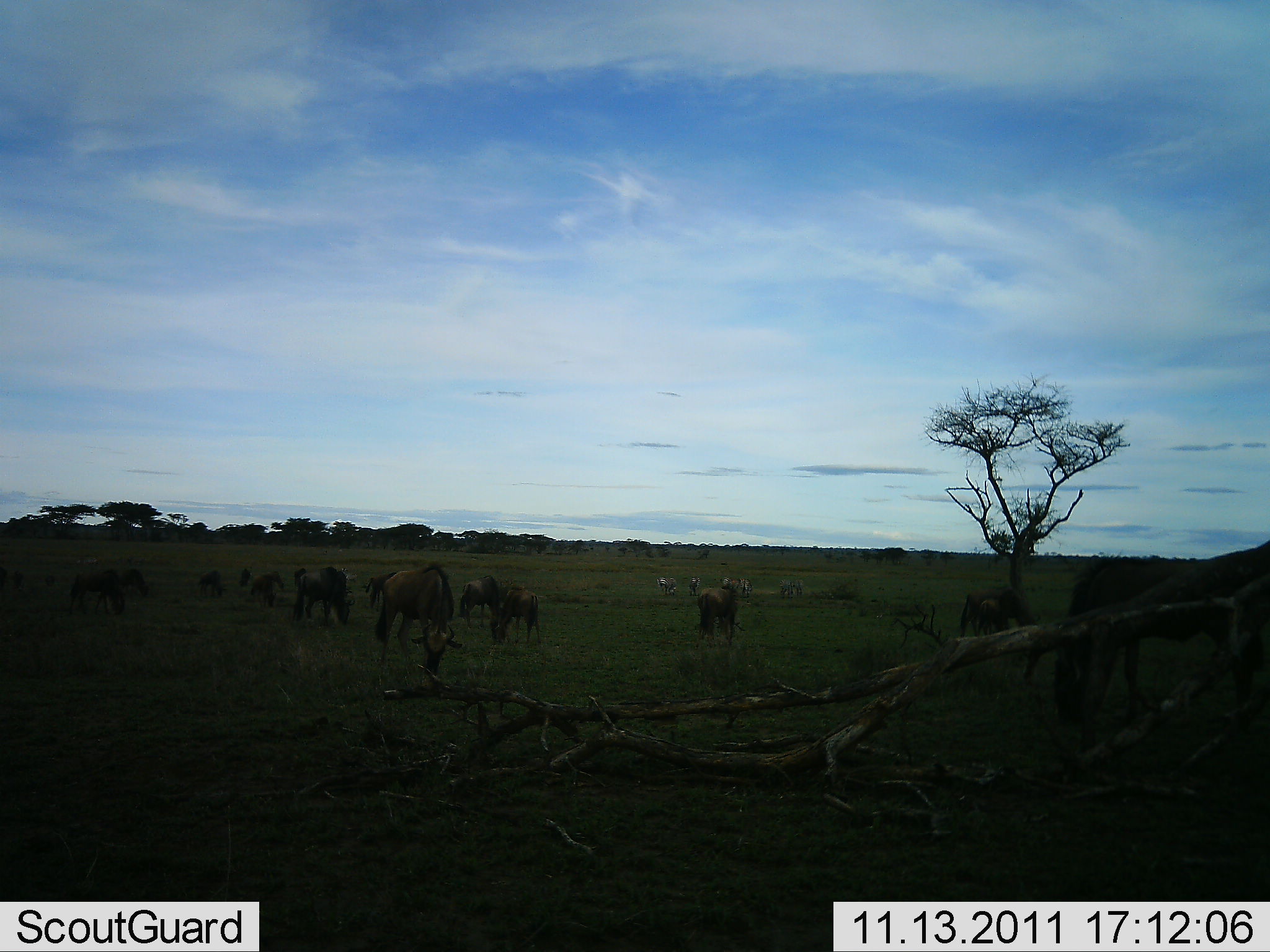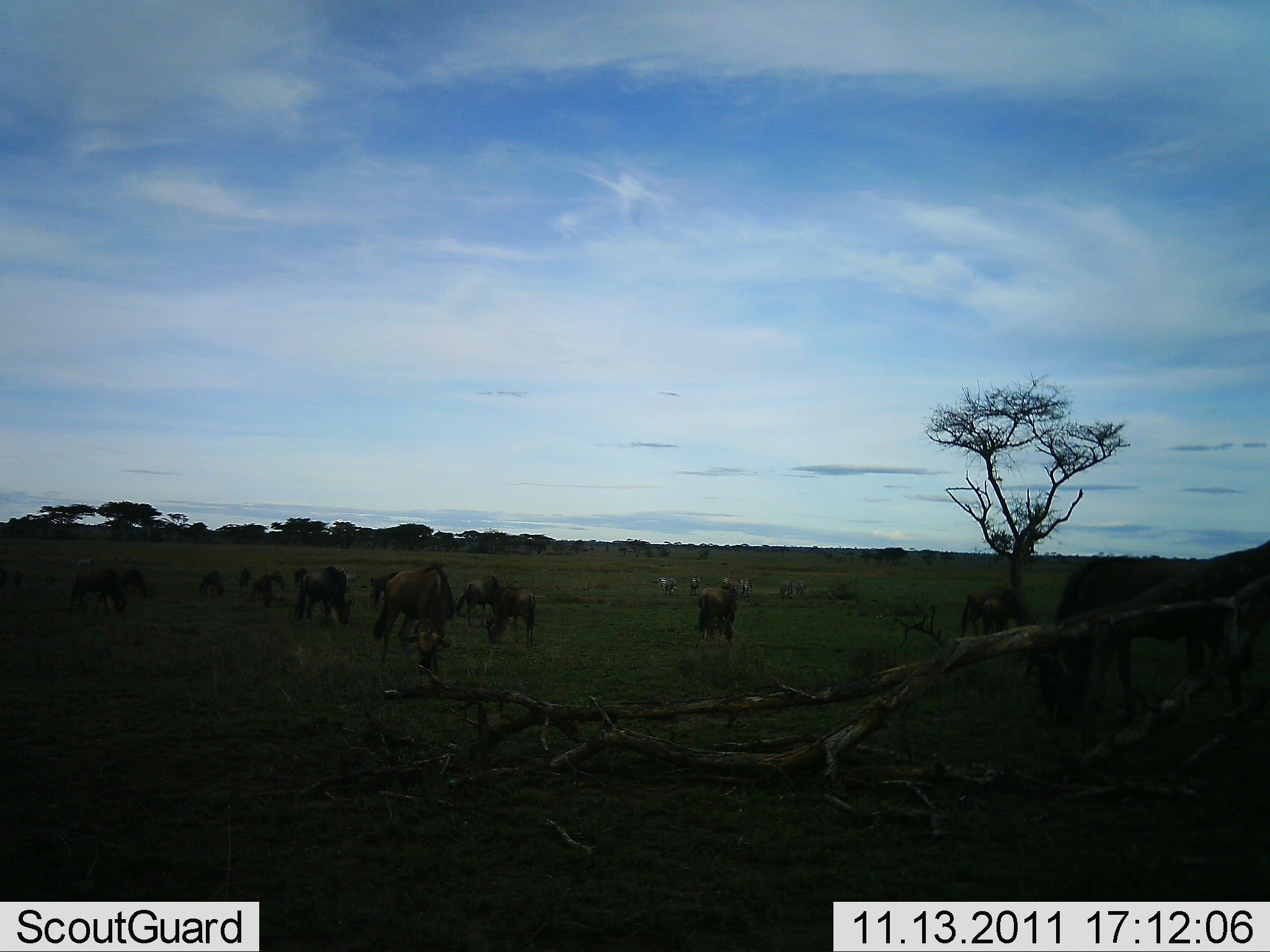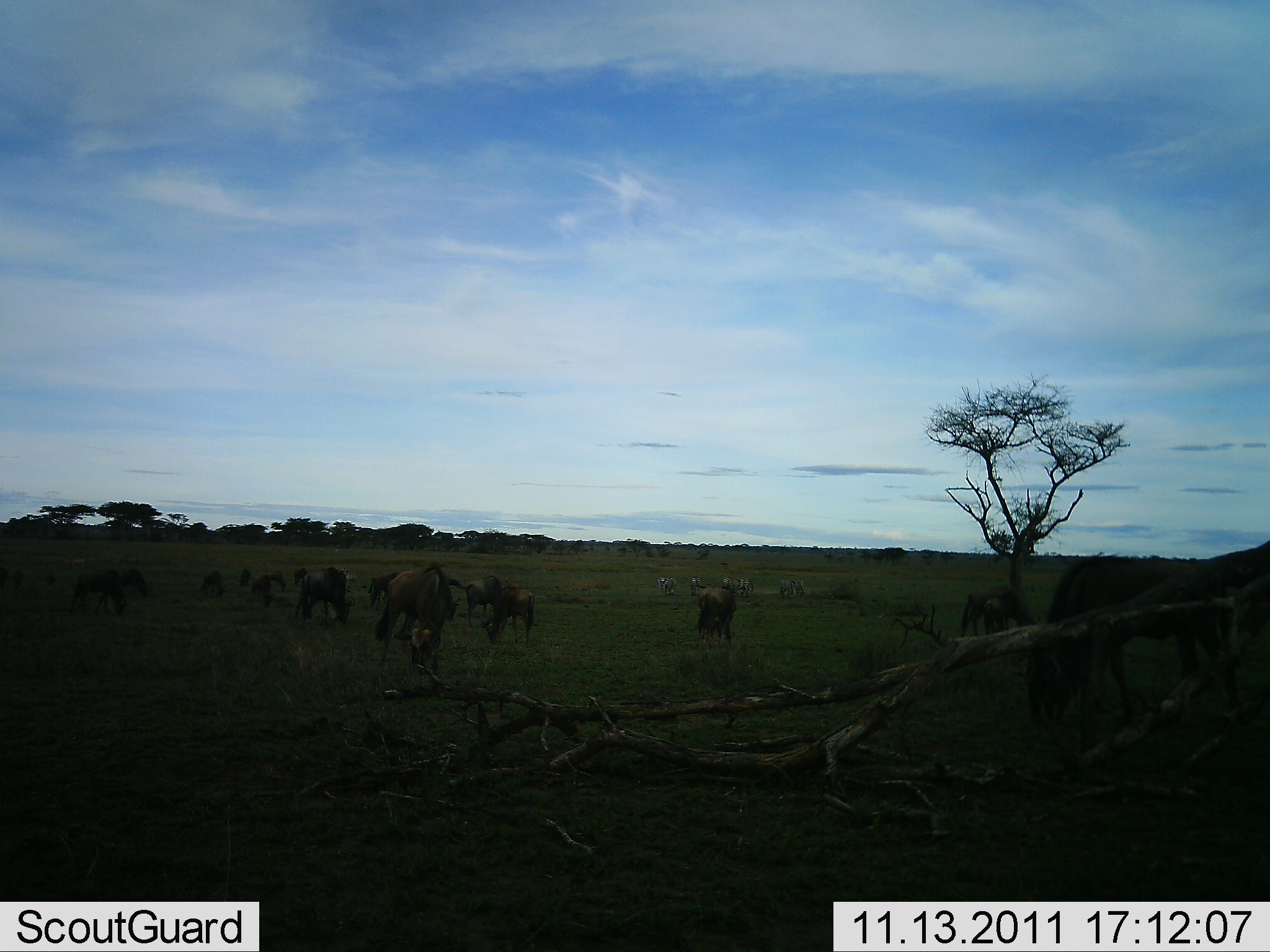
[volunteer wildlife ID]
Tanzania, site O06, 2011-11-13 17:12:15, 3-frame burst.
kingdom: Animalia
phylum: Chordata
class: Mammalia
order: Artiodactyla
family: Bovidae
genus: Connochaetes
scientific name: Connochaetes taurinus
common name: blue wildebeest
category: wildebeest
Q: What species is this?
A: Wildebeest (blue wildebeest) (Connochaetes taurinus).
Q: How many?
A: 11-50.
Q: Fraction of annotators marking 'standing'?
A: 38%.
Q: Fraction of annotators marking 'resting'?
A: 6%.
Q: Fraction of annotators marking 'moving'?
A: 6%.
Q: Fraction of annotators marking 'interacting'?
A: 0%.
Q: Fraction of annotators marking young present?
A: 0%.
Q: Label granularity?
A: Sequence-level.